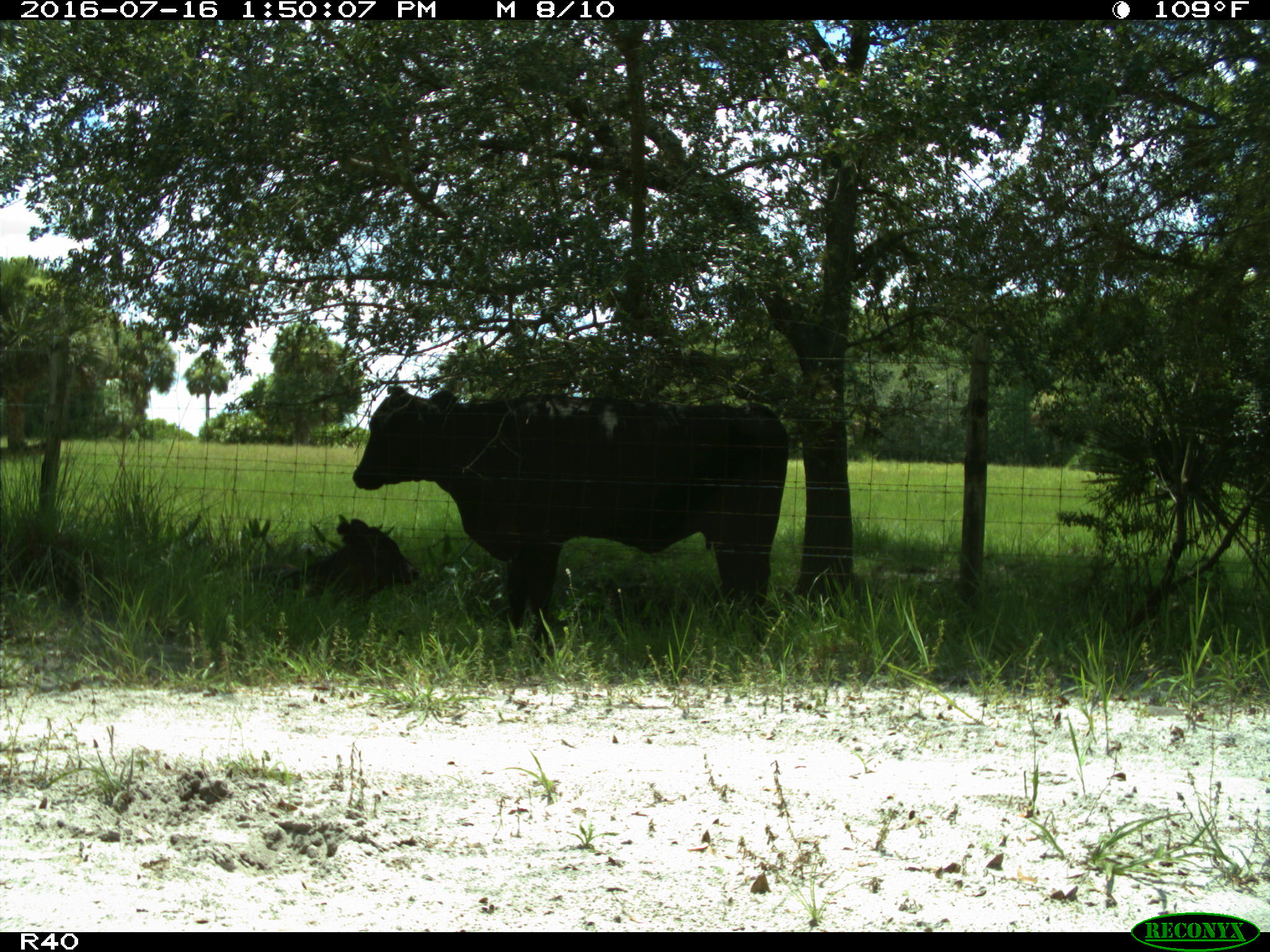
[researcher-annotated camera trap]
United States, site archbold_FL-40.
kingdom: Animalia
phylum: Chordata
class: Mammalia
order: Artiodactyla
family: Bovidae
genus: Bos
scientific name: Bos taurus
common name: domestic cow